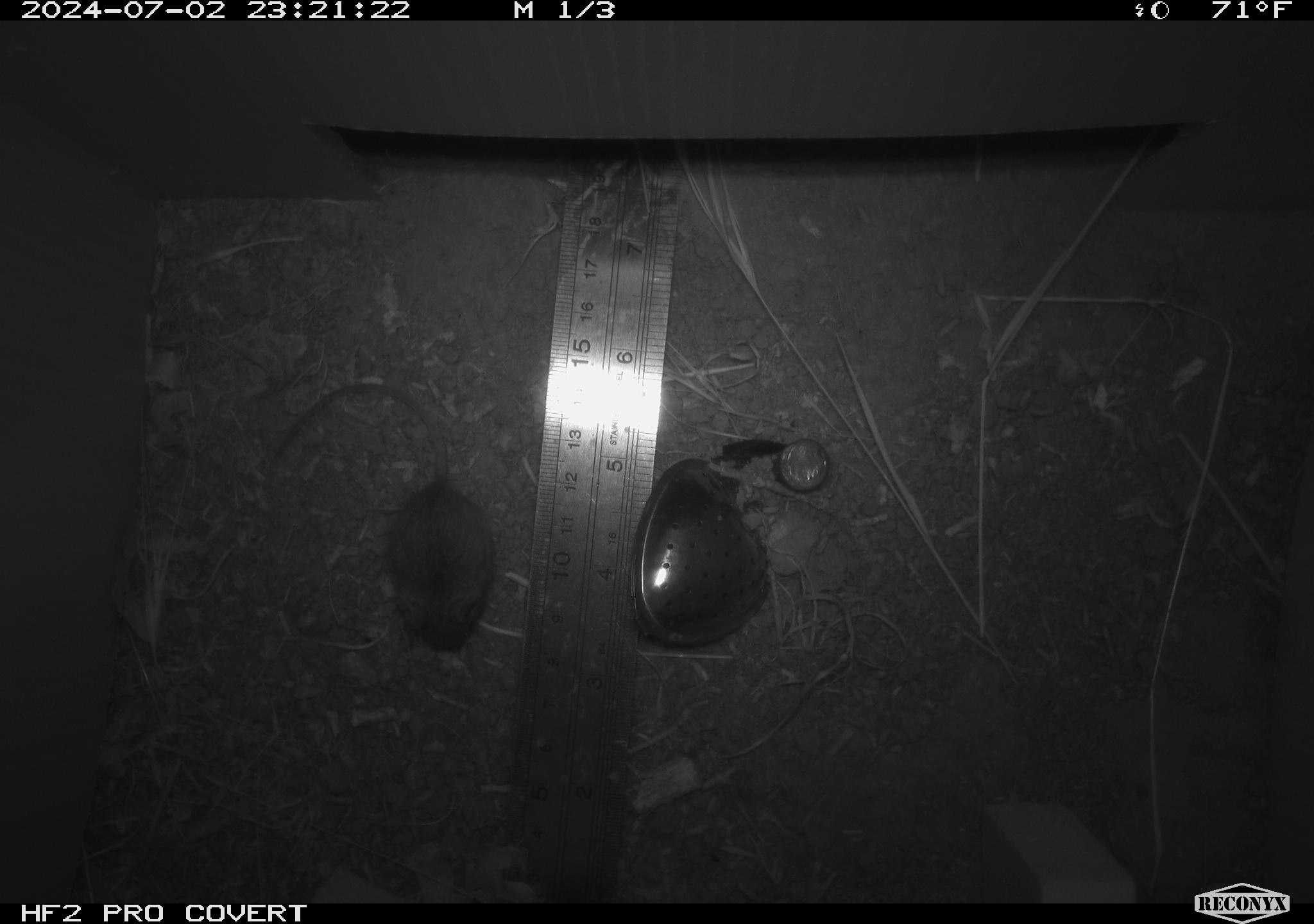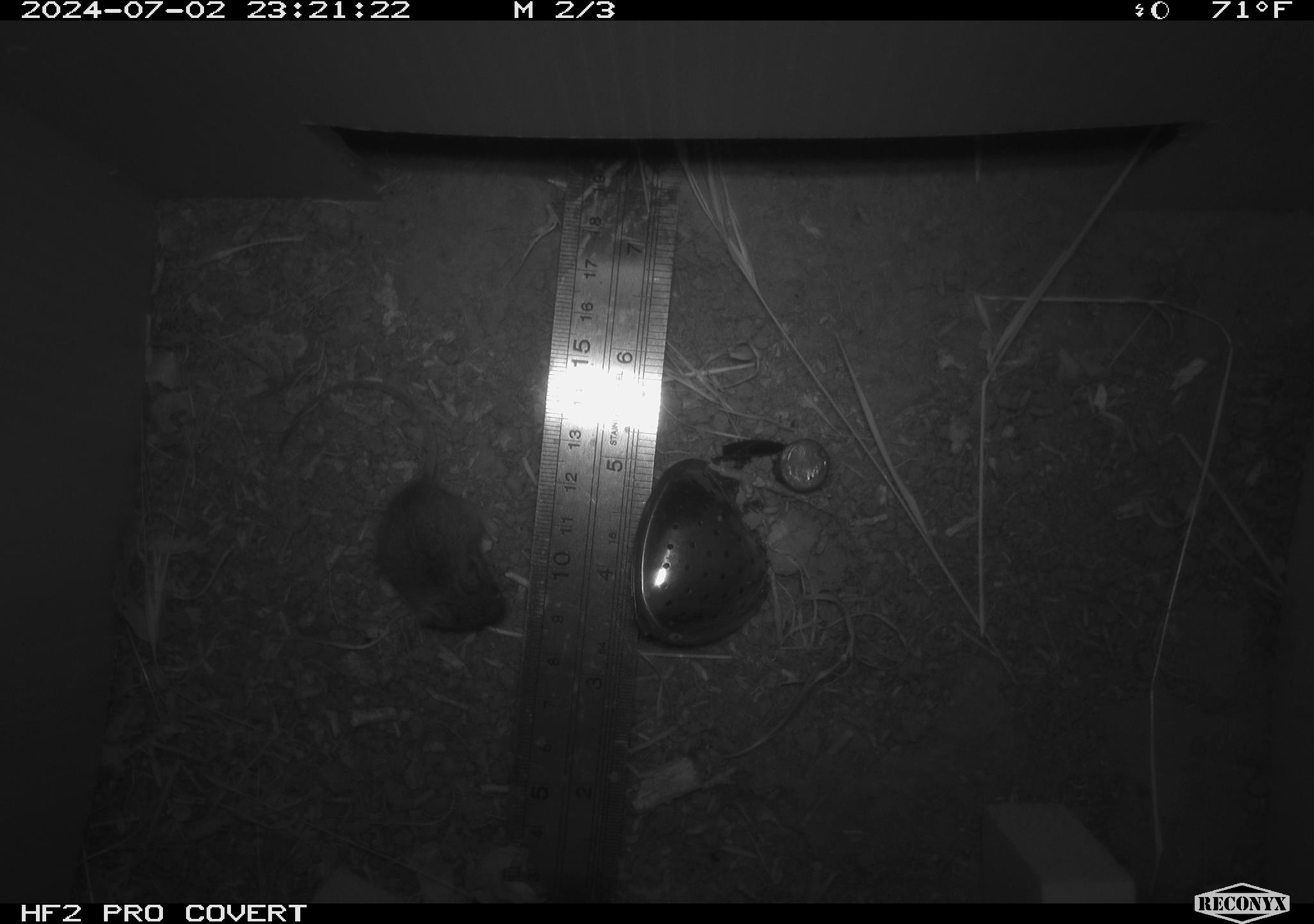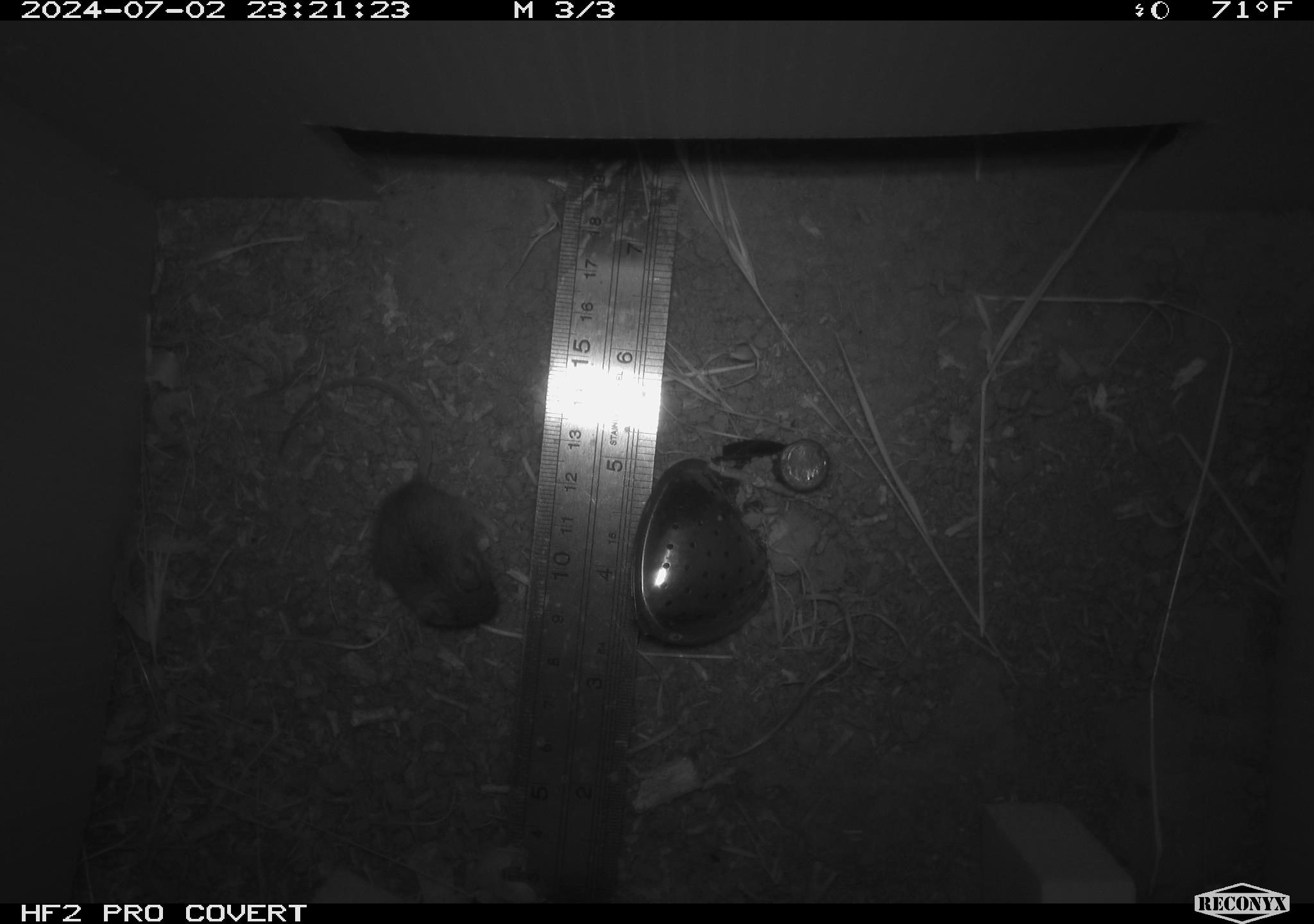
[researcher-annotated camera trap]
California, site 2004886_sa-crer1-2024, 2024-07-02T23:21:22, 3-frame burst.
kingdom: Animalia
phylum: Chordata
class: Mammalia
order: Rodentia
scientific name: Rodentia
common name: mouse species